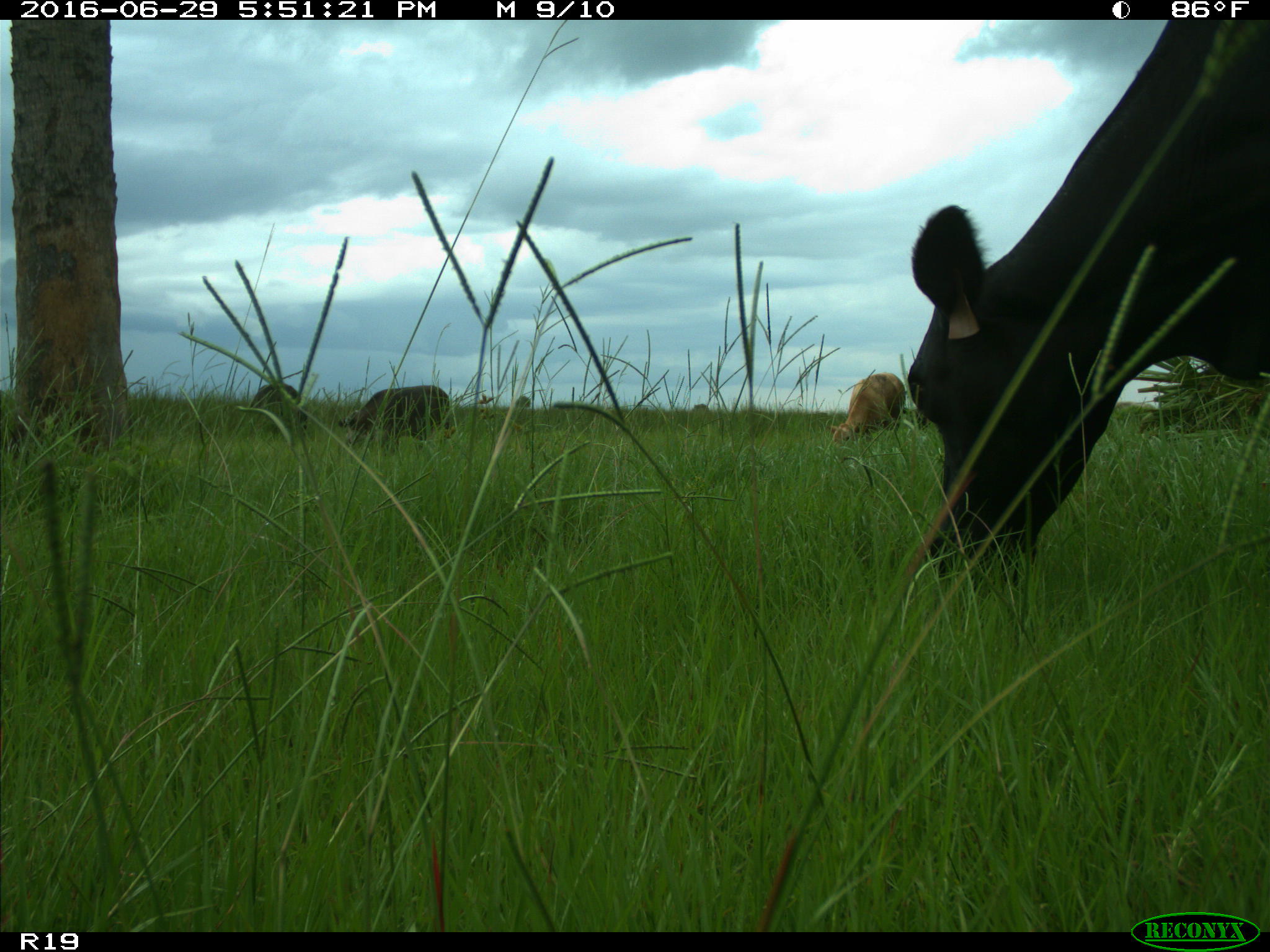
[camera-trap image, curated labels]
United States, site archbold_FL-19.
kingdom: Animalia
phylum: Chordata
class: Mammalia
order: Artiodactyla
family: Bovidae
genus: Bos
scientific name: Bos taurus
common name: domestic cow